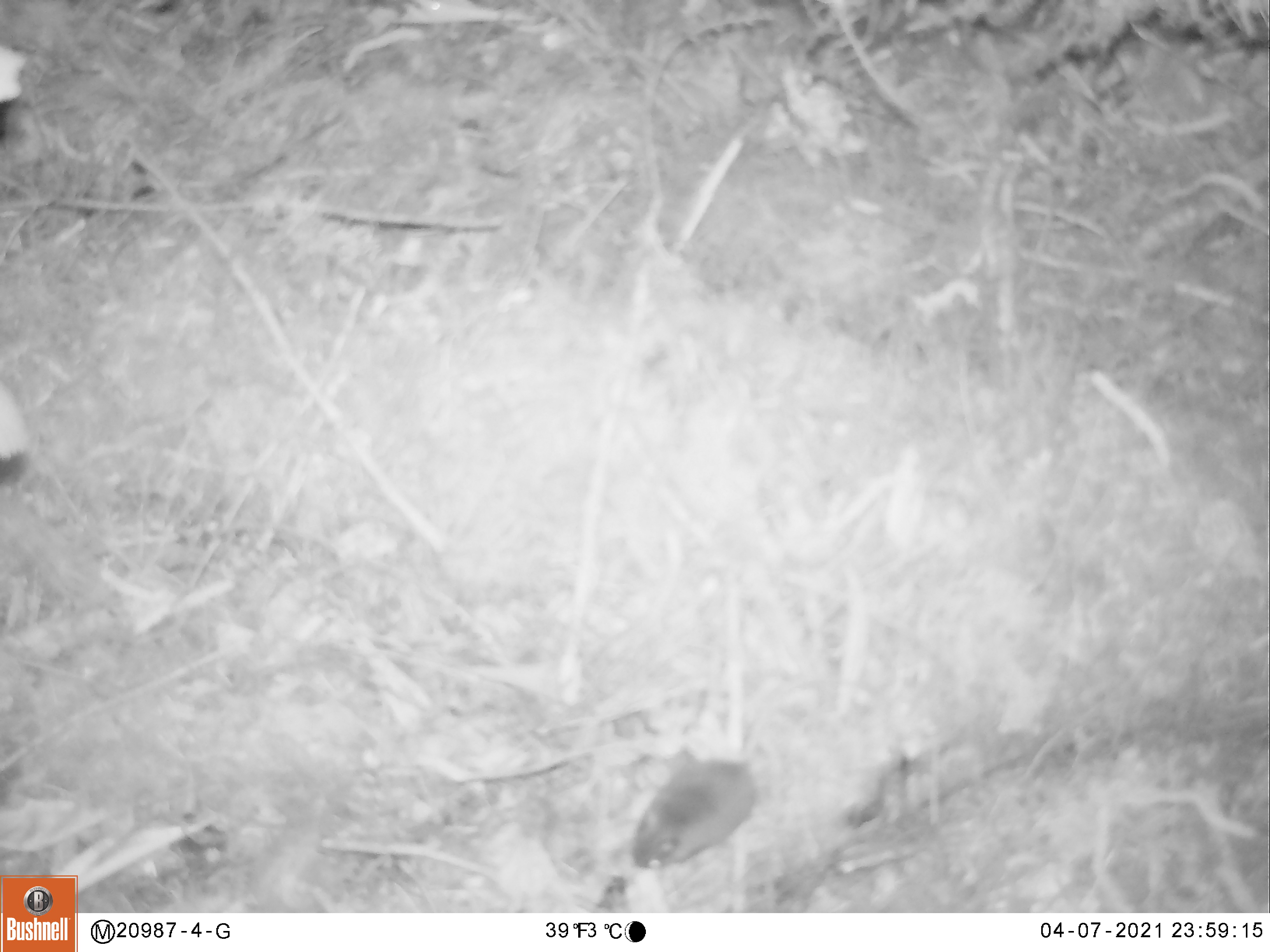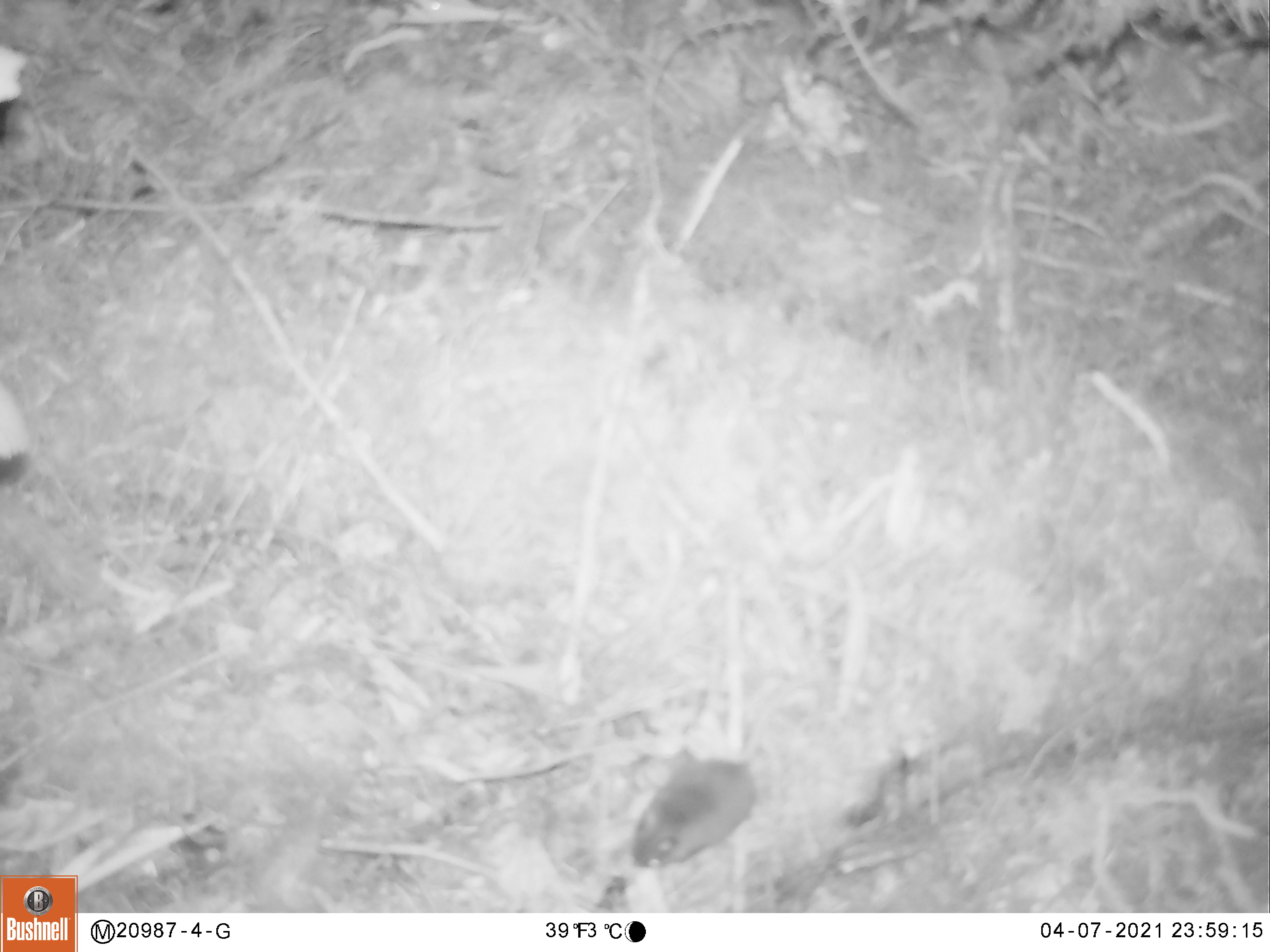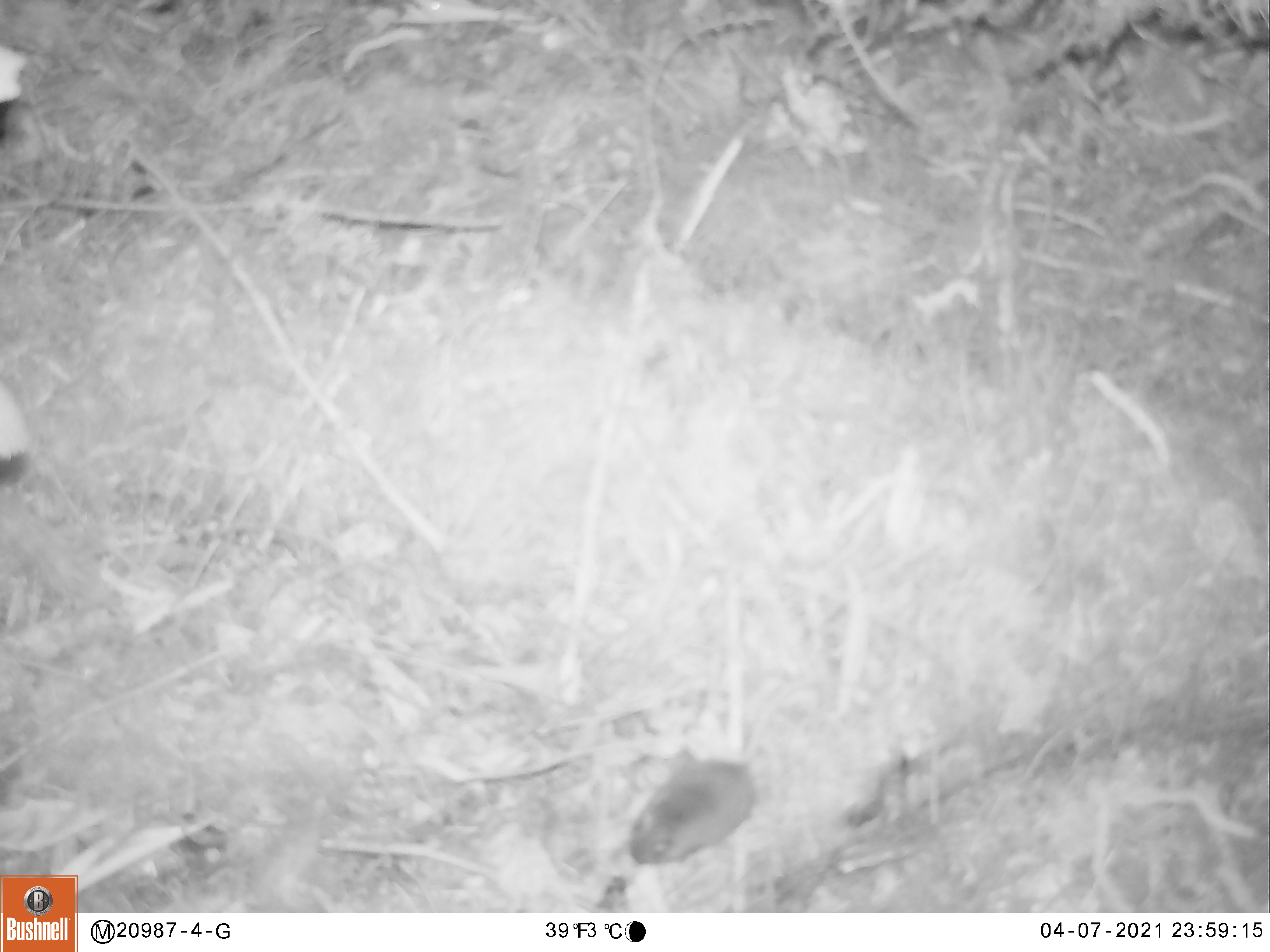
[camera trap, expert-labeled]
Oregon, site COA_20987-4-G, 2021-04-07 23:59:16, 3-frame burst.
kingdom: Animalia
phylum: Chordata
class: Mammalia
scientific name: Mammalia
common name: small mammal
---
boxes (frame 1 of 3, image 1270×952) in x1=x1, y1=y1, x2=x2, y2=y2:
small mammal: x1=628, y1=661, x2=815, y2=875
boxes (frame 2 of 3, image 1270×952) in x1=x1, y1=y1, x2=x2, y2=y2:
small mammal: x1=631, y1=669, x2=801, y2=871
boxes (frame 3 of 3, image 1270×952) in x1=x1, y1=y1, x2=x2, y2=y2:
small mammal: x1=622, y1=666, x2=812, y2=873